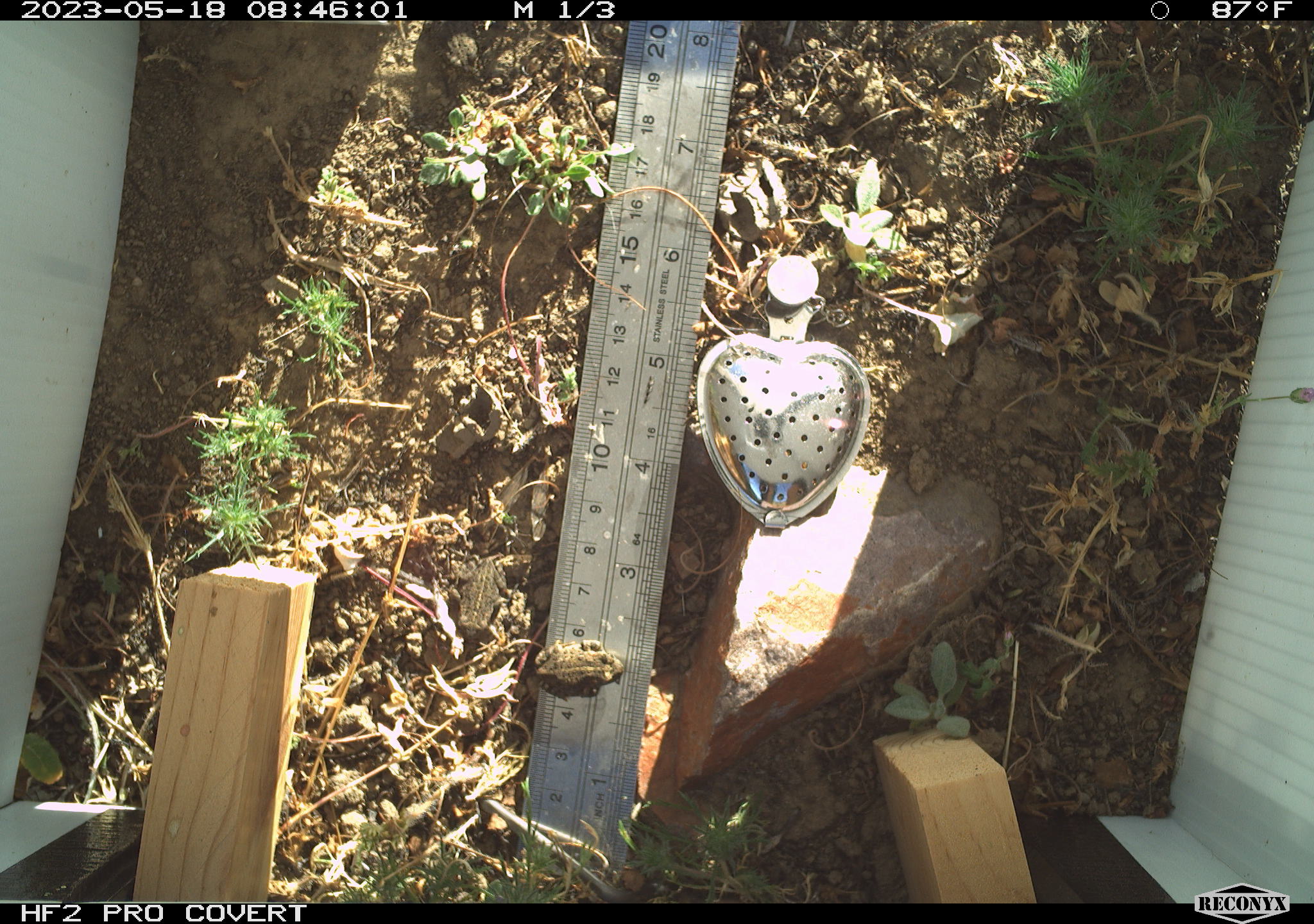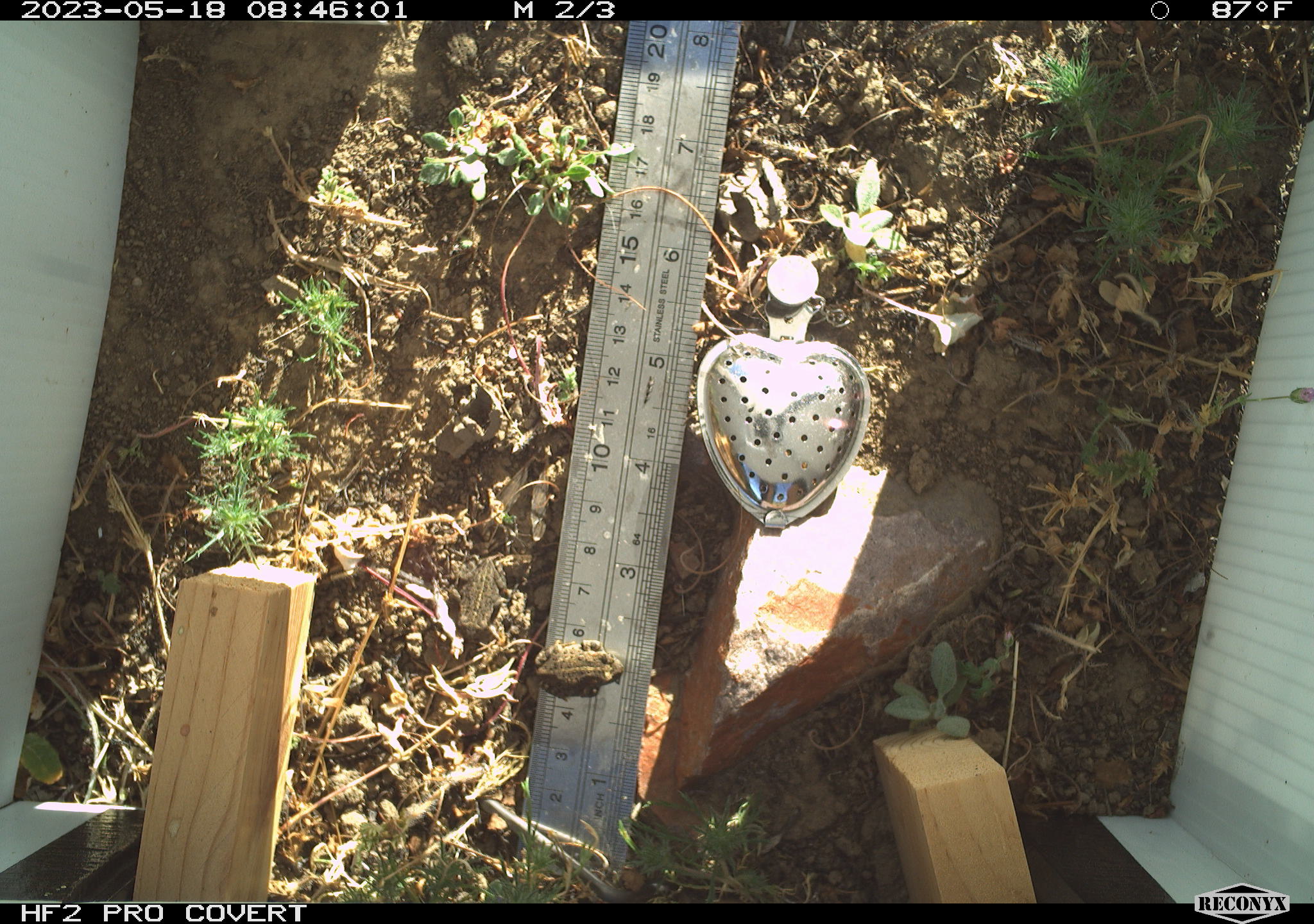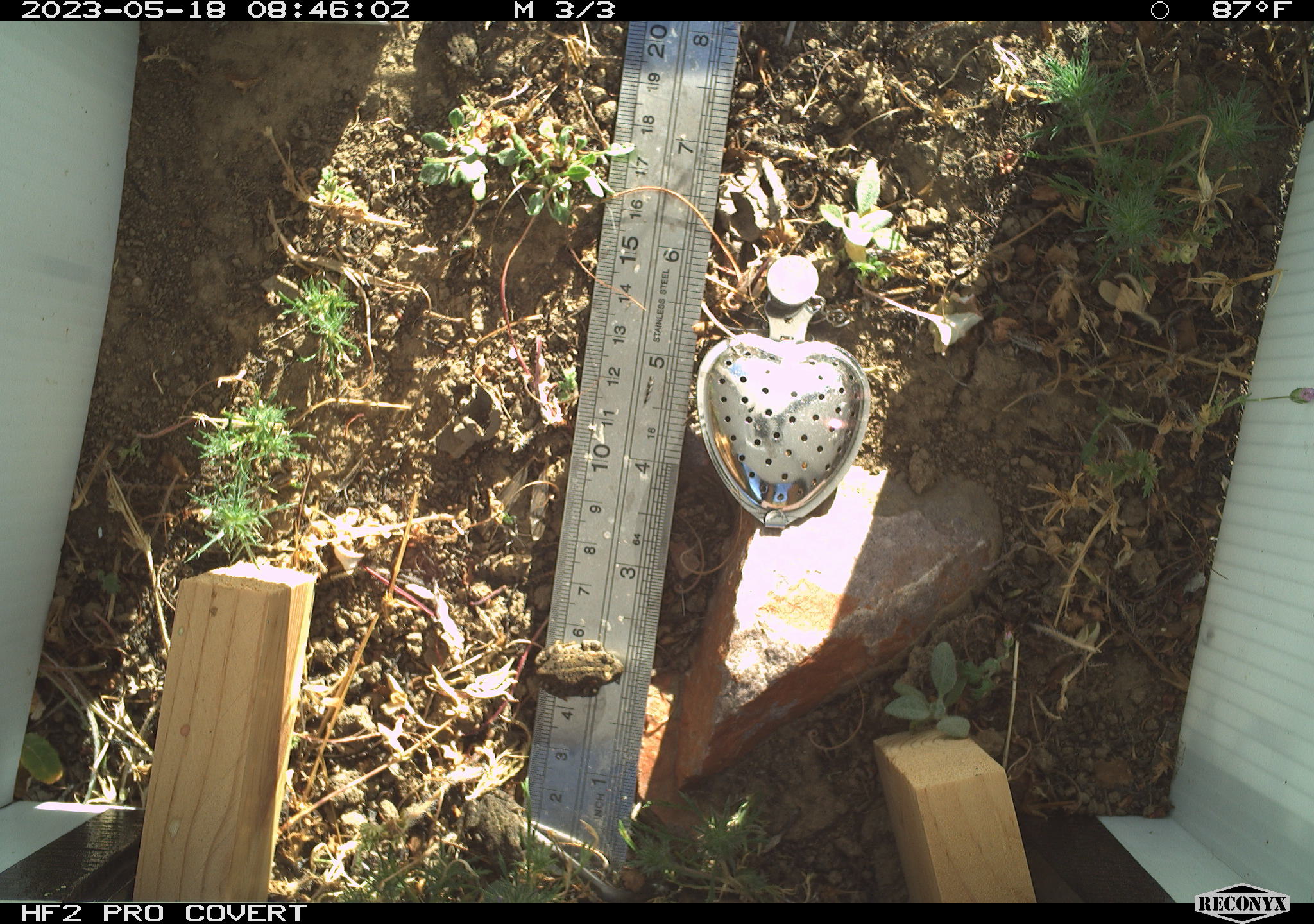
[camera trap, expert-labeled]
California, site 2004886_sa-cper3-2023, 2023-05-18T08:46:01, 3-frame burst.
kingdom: Animalia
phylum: Chordata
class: Amphibia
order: Anura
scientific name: Anura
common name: frogs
Frogs (Anura).